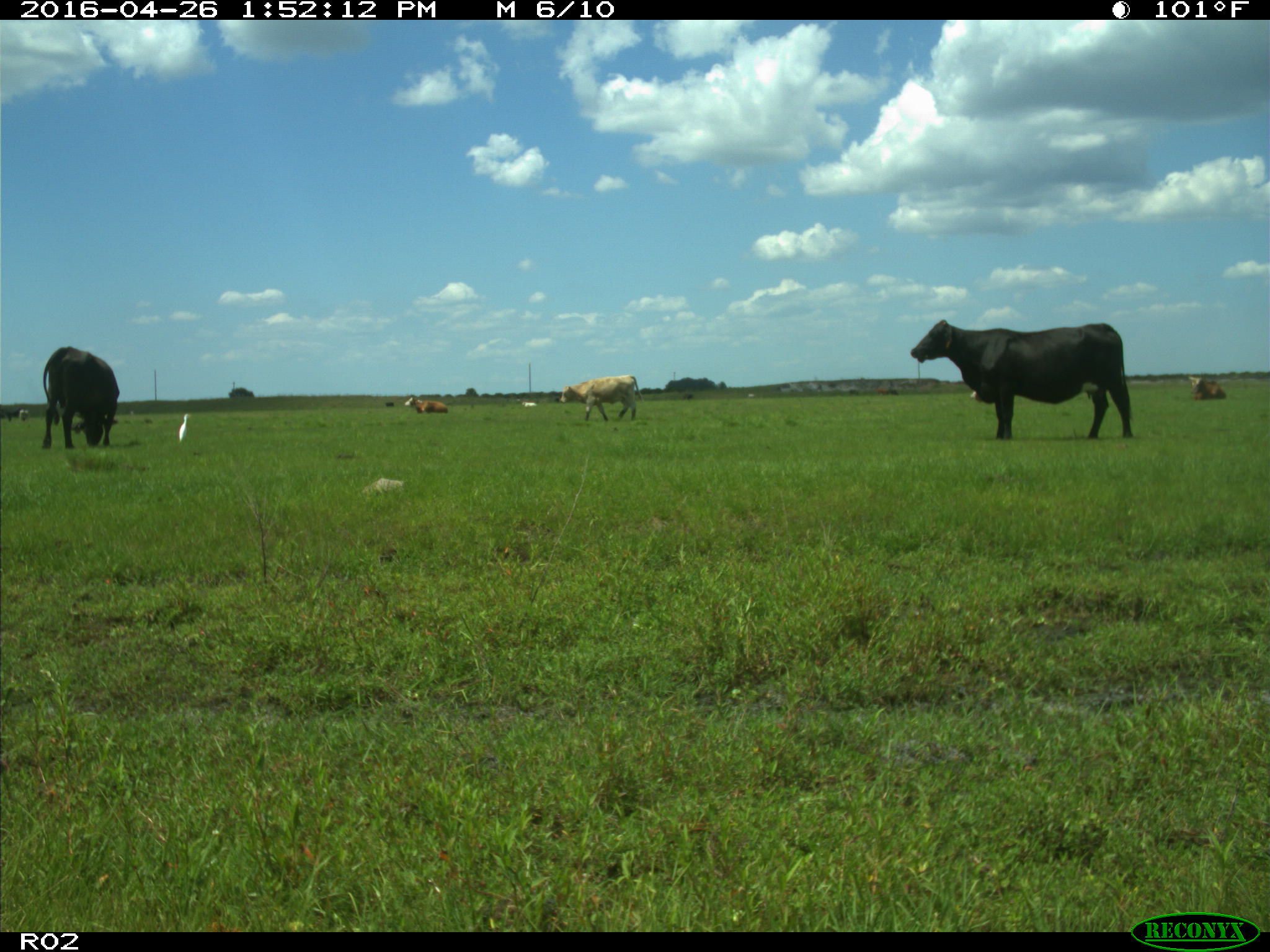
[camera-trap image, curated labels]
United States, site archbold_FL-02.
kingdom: Animalia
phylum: Chordata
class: Mammalia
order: Artiodactyla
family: Bovidae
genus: Bos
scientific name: Bos taurus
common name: domestic cow